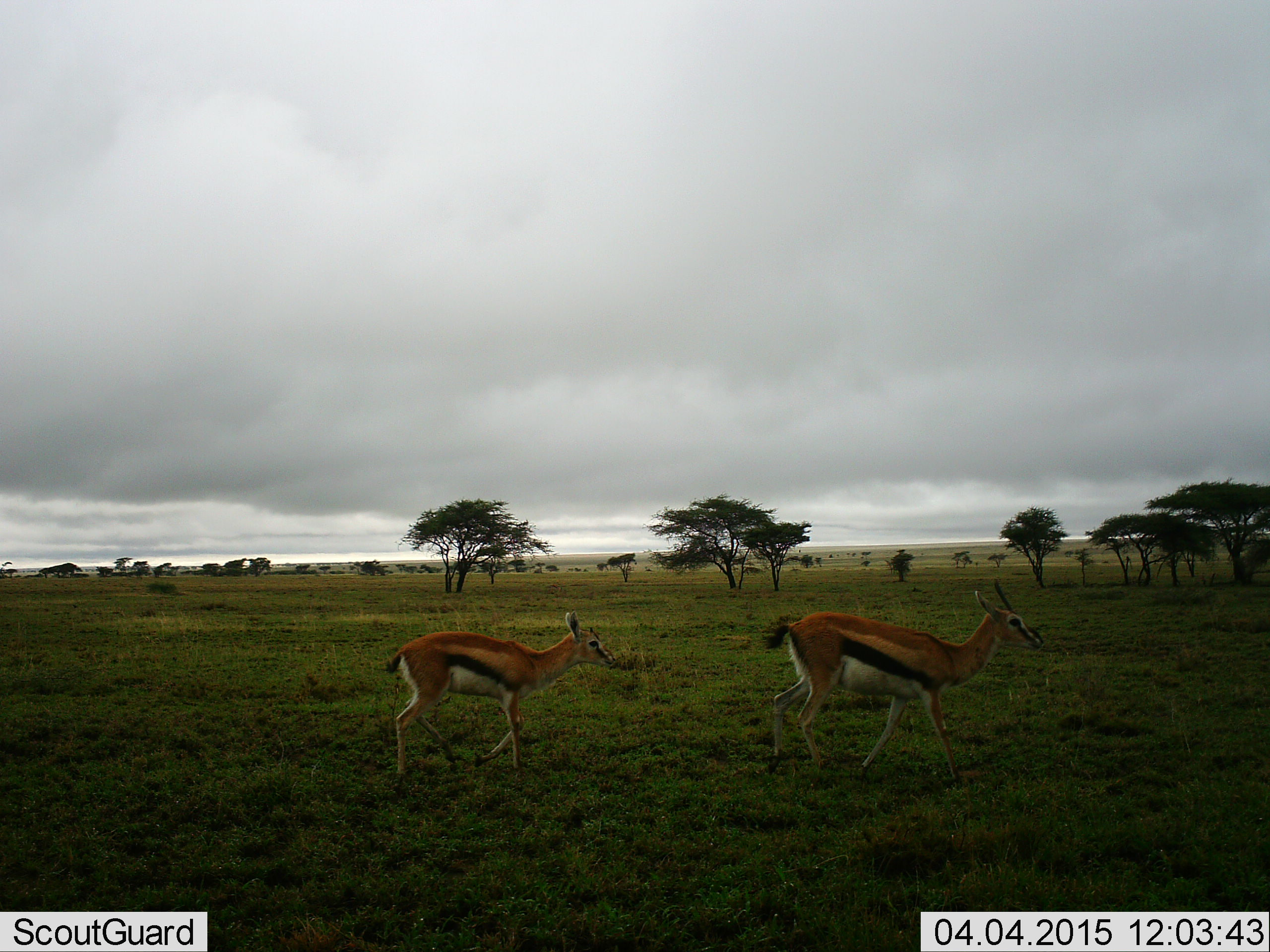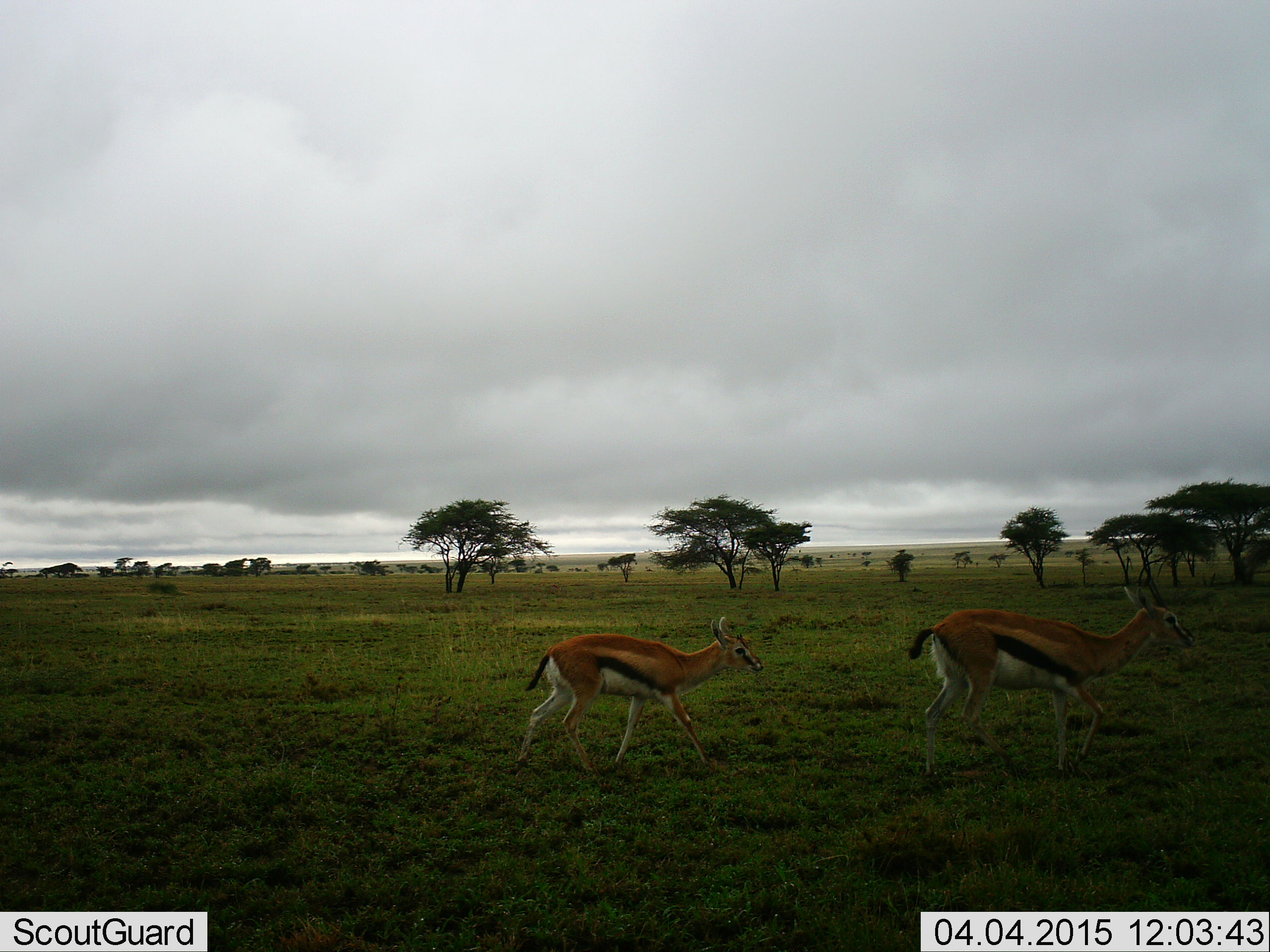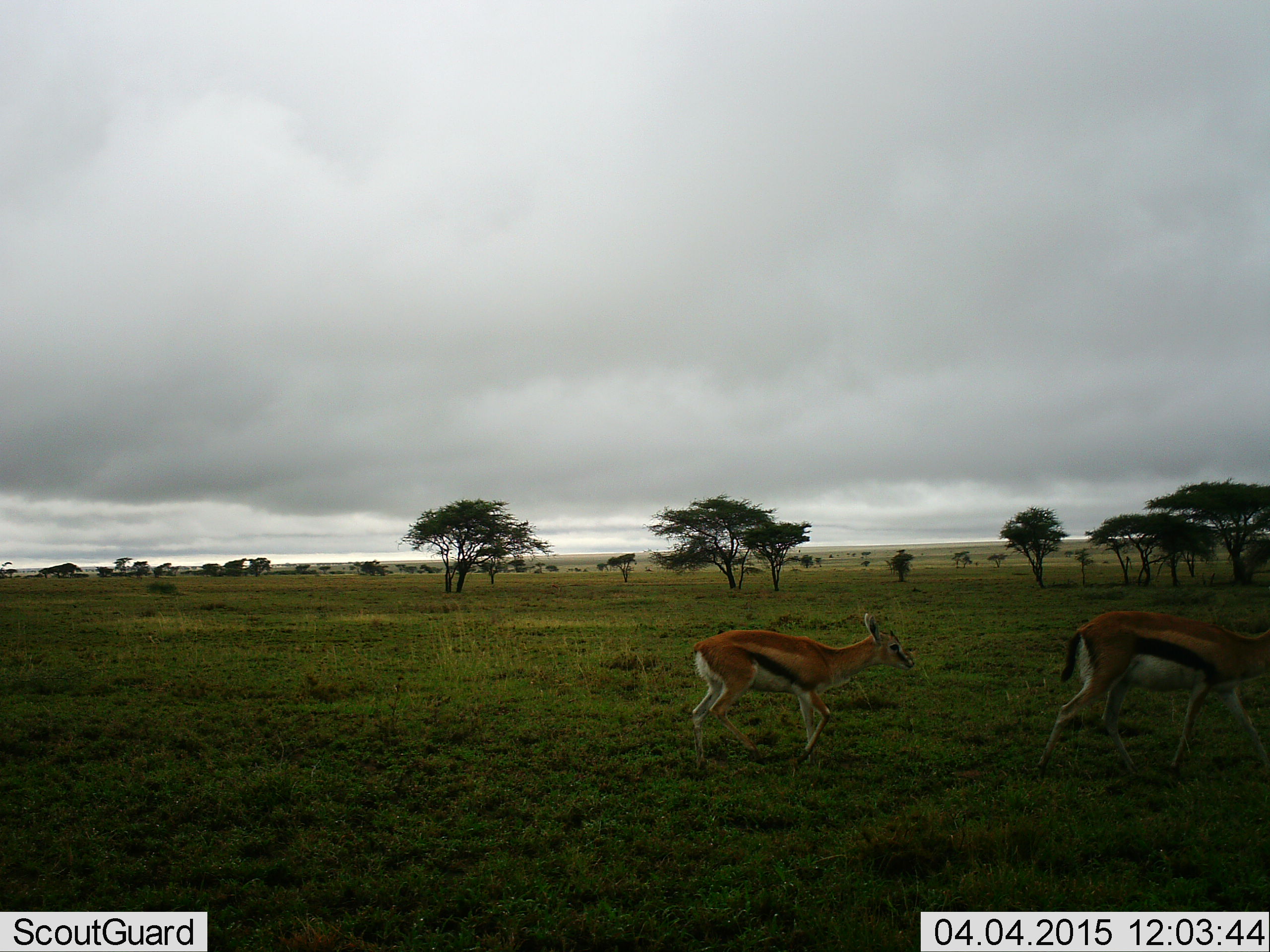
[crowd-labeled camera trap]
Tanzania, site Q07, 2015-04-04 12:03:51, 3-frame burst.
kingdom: Animalia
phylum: Chordata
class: Mammalia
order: Artiodactyla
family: Bovidae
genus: Eudorcas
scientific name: Eudorcas thomsonii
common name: thomson's gazelle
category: gazellethomsons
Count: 2.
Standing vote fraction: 0%.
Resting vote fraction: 0%.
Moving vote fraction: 100%.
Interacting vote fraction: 0%.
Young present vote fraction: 20%.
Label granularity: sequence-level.